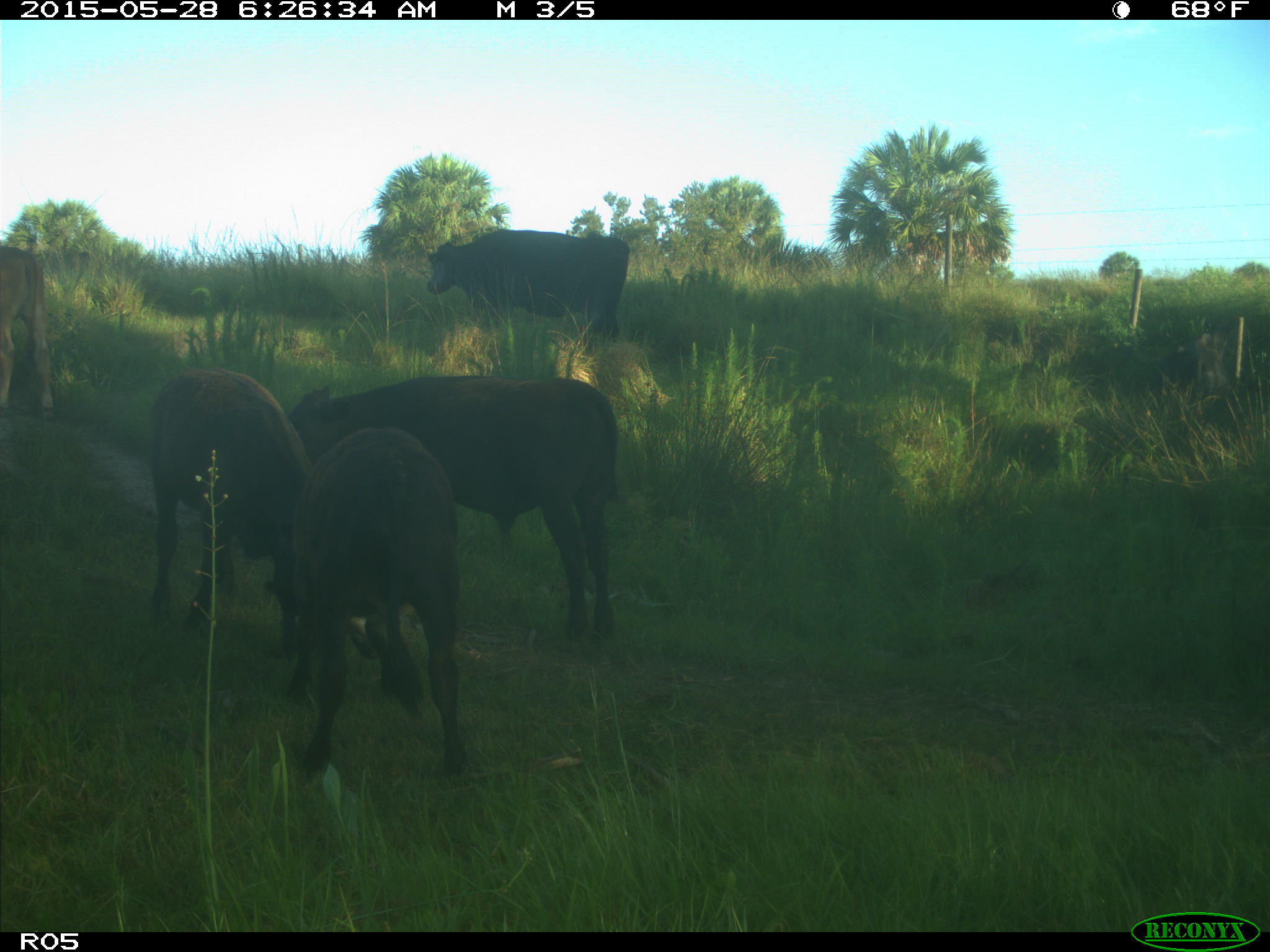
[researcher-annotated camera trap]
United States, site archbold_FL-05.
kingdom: Animalia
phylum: Chordata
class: Mammalia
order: Artiodactyla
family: Bovidae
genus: Bos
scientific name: Bos taurus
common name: domestic cow